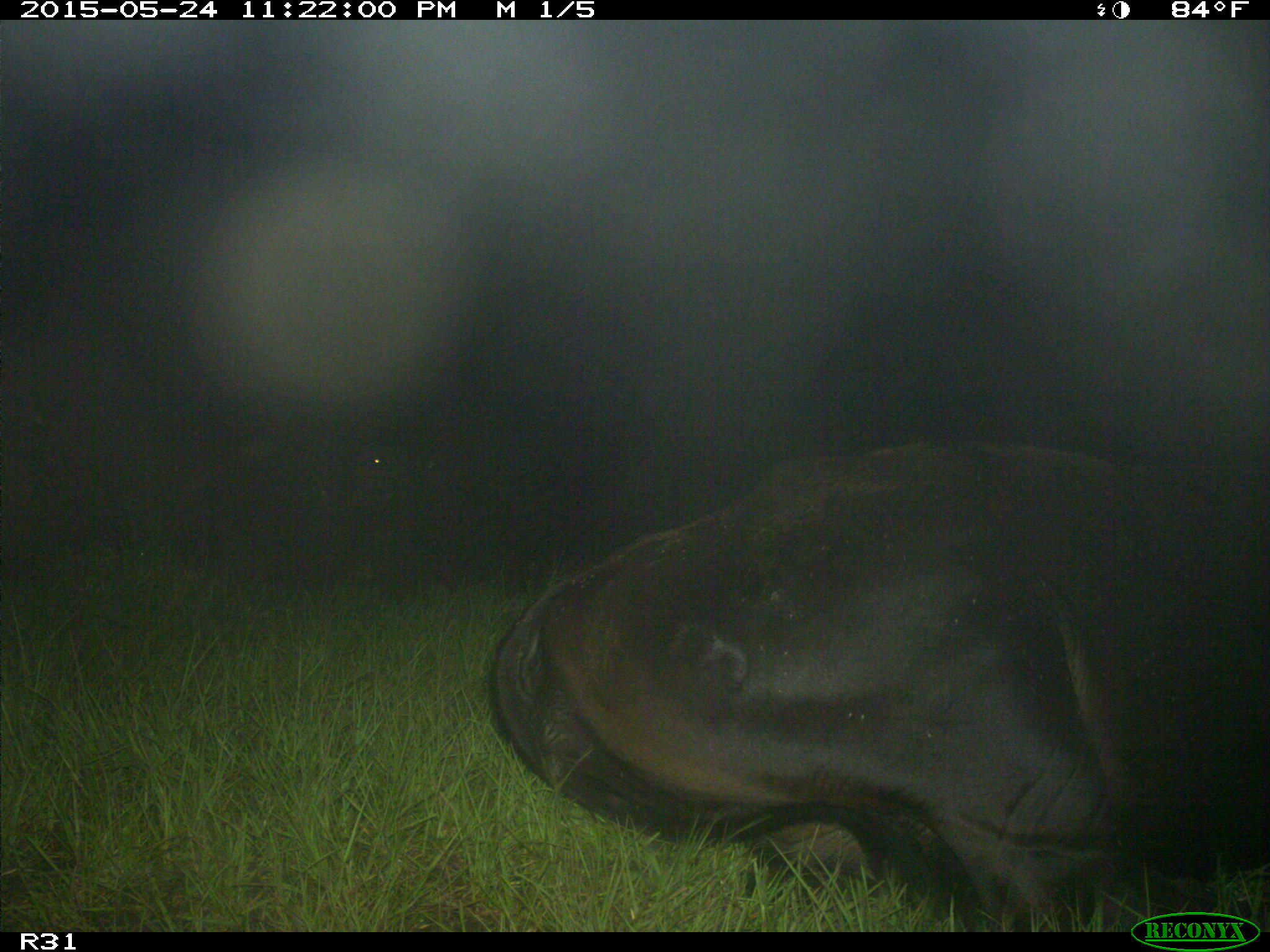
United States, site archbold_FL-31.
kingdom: Animalia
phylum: Chordata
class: Mammalia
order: Artiodactyla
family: Bovidae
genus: Bos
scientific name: Bos taurus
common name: domestic cow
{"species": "Bos taurus (domestic cow)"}